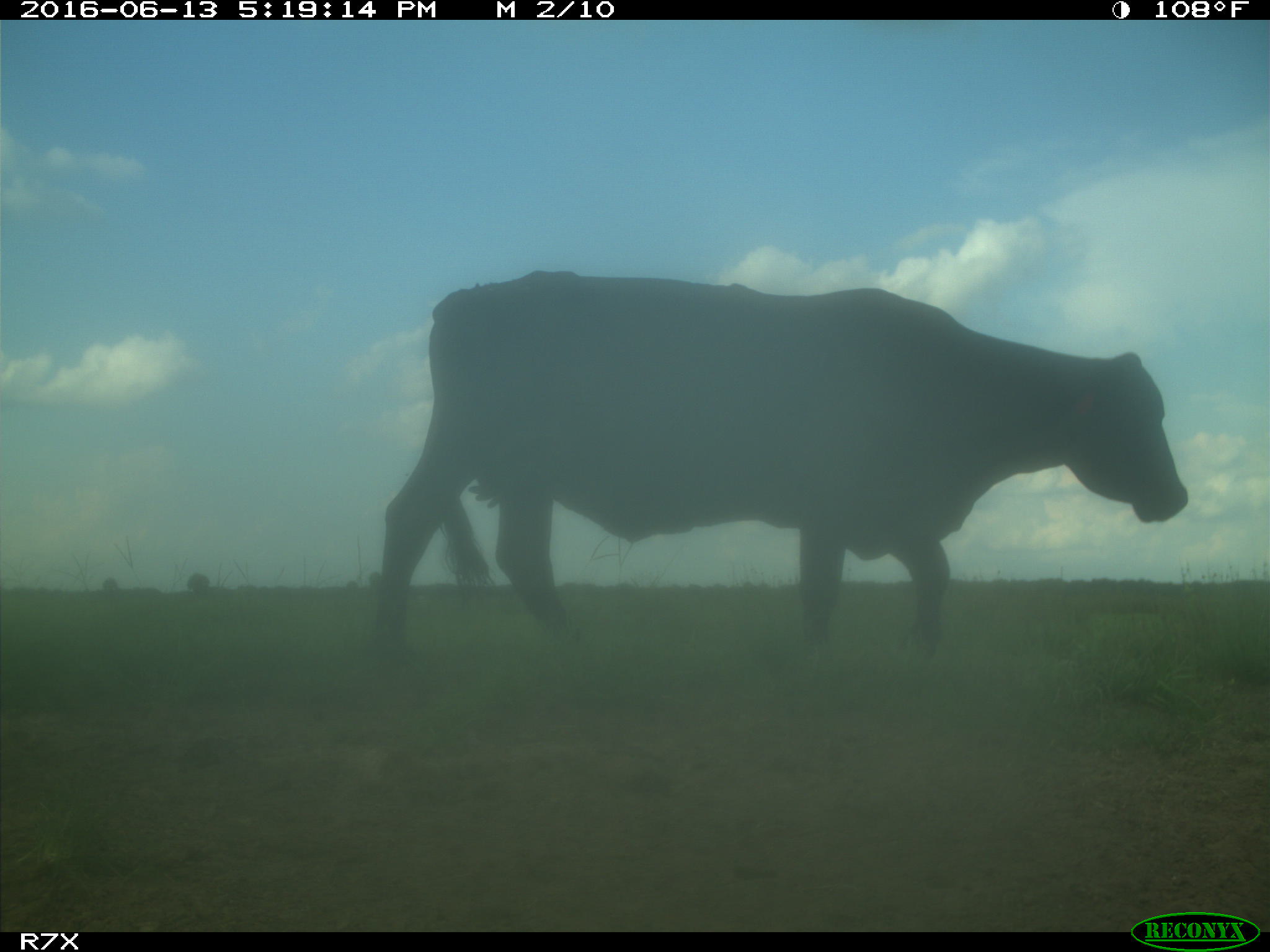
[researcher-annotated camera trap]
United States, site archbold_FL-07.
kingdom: Animalia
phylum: Chordata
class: Mammalia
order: Artiodactyla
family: Bovidae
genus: Bos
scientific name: Bos taurus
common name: domestic cow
Bos taurus (domestic cow).